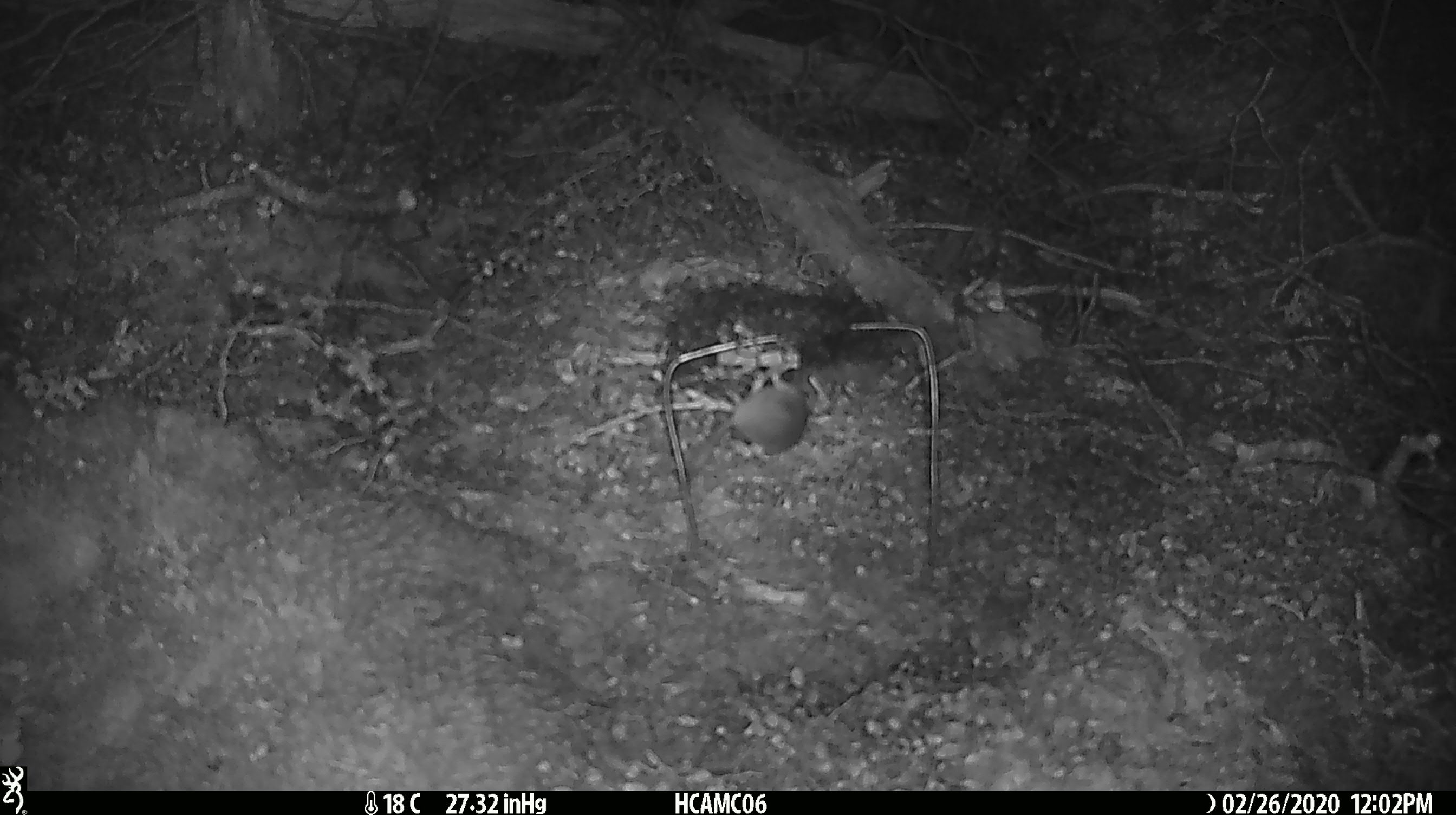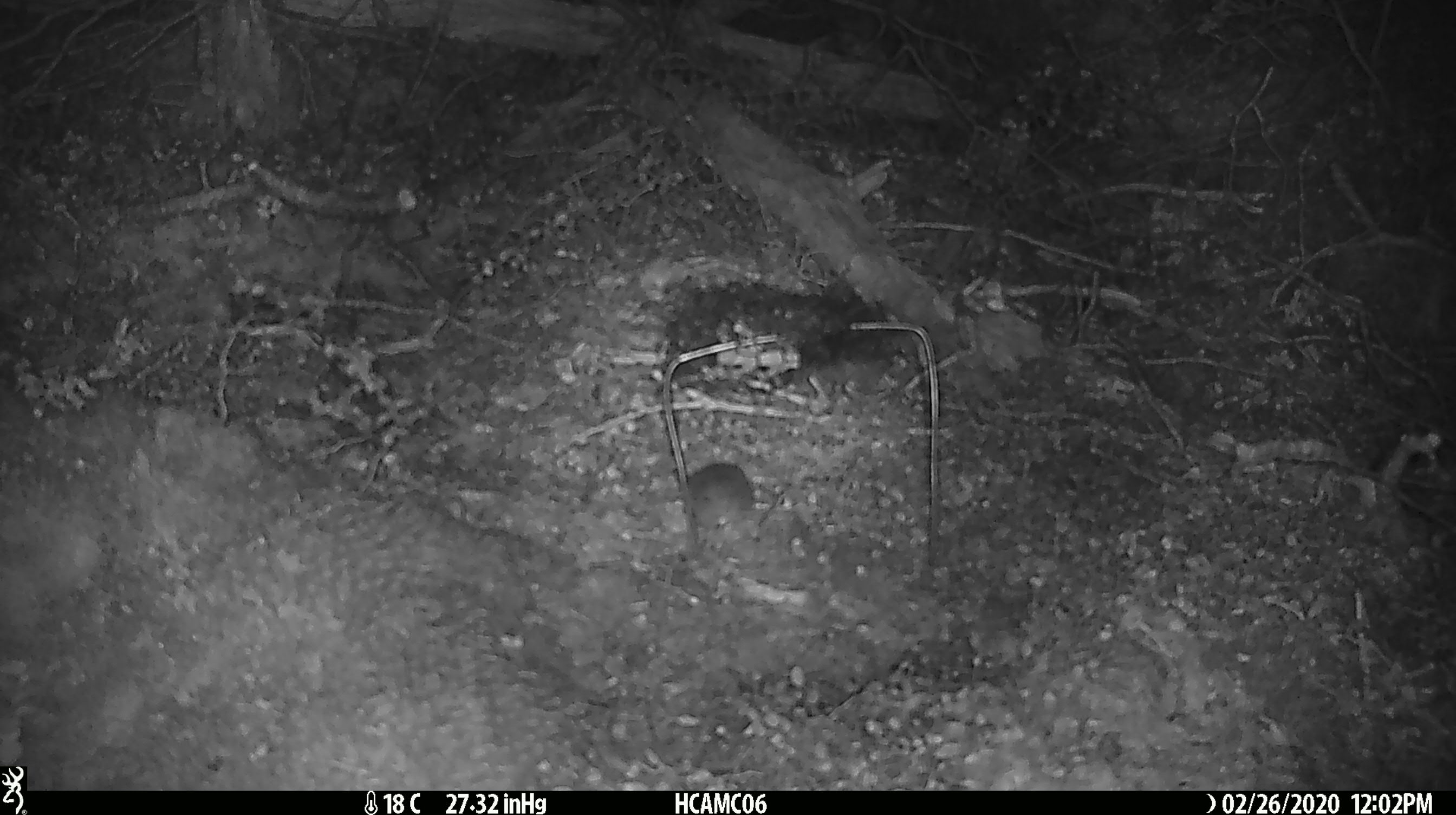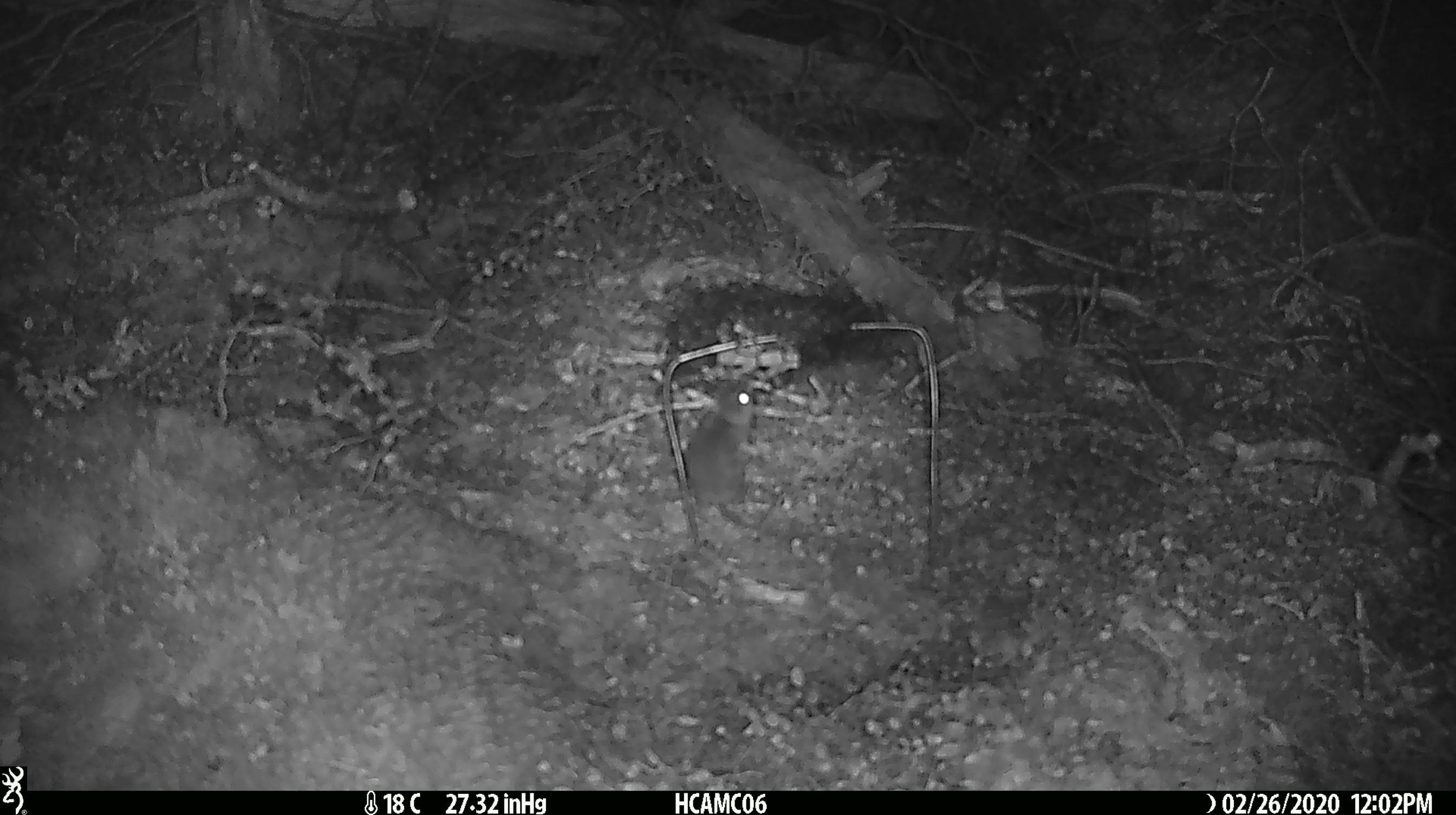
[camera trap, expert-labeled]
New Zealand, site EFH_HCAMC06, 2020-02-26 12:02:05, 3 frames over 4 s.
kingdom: Animalia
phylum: Chordata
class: Mammalia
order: Rodentia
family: Muridae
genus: Mus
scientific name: Mus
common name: mouse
Mouse (Mus).